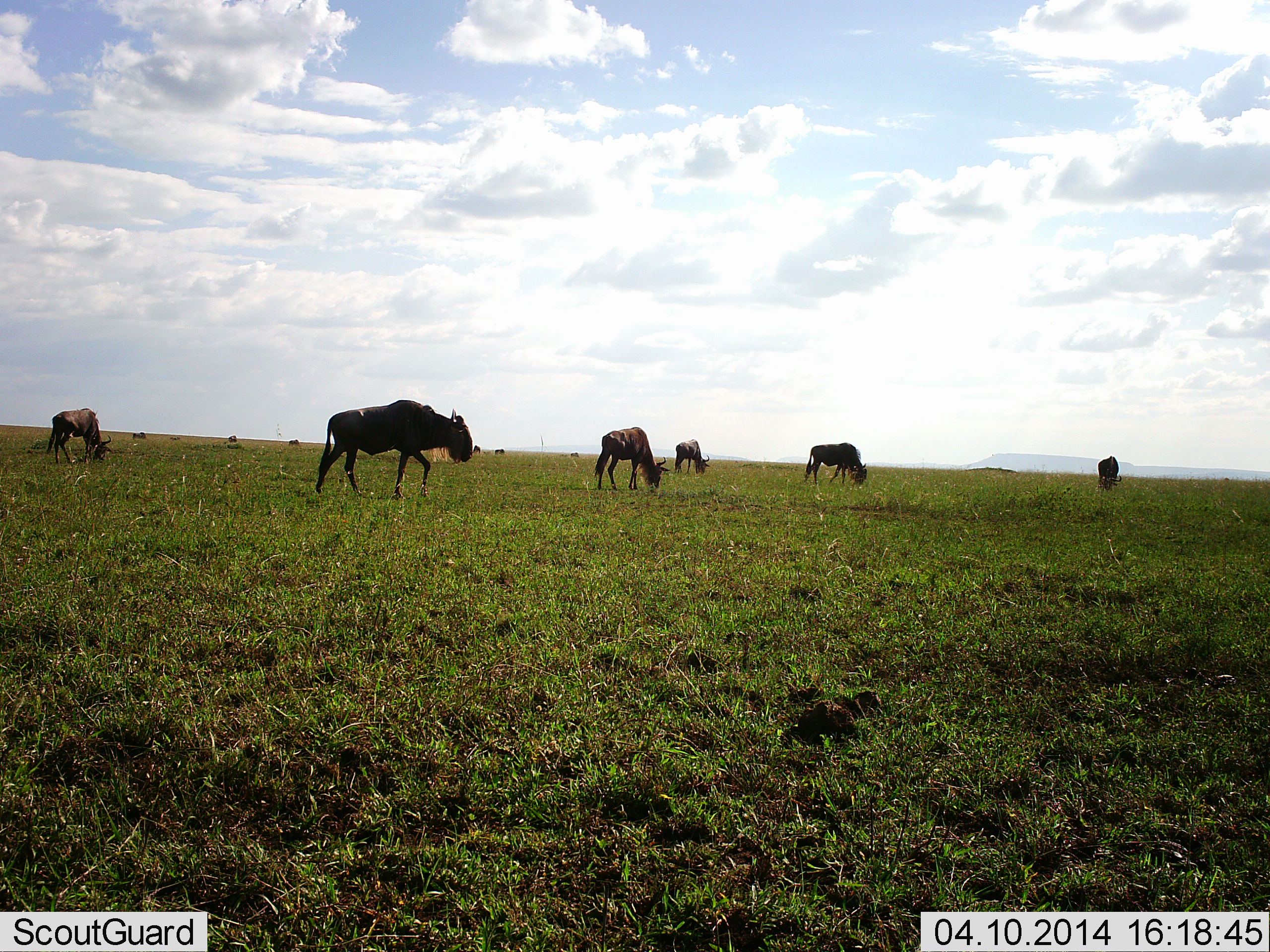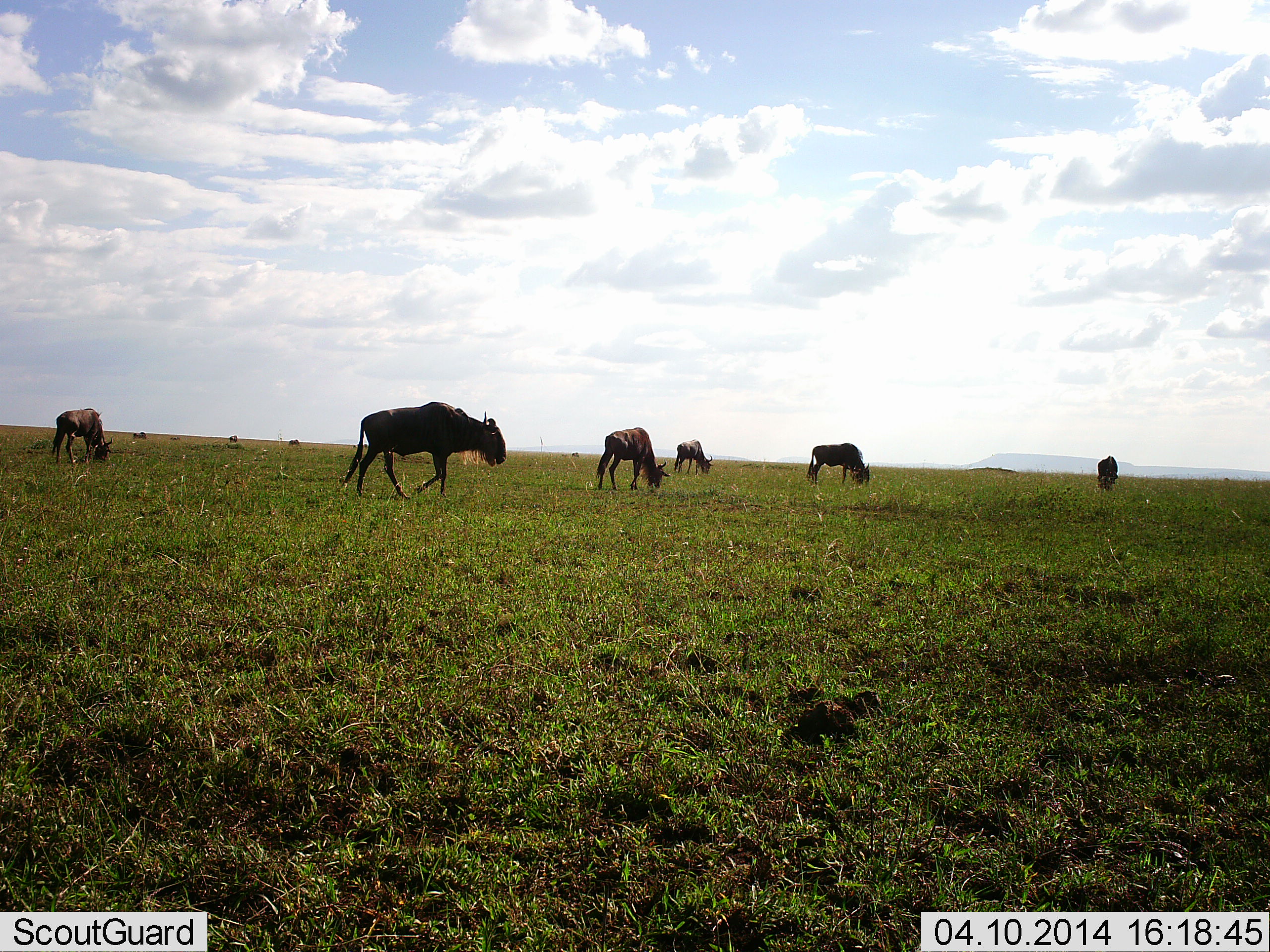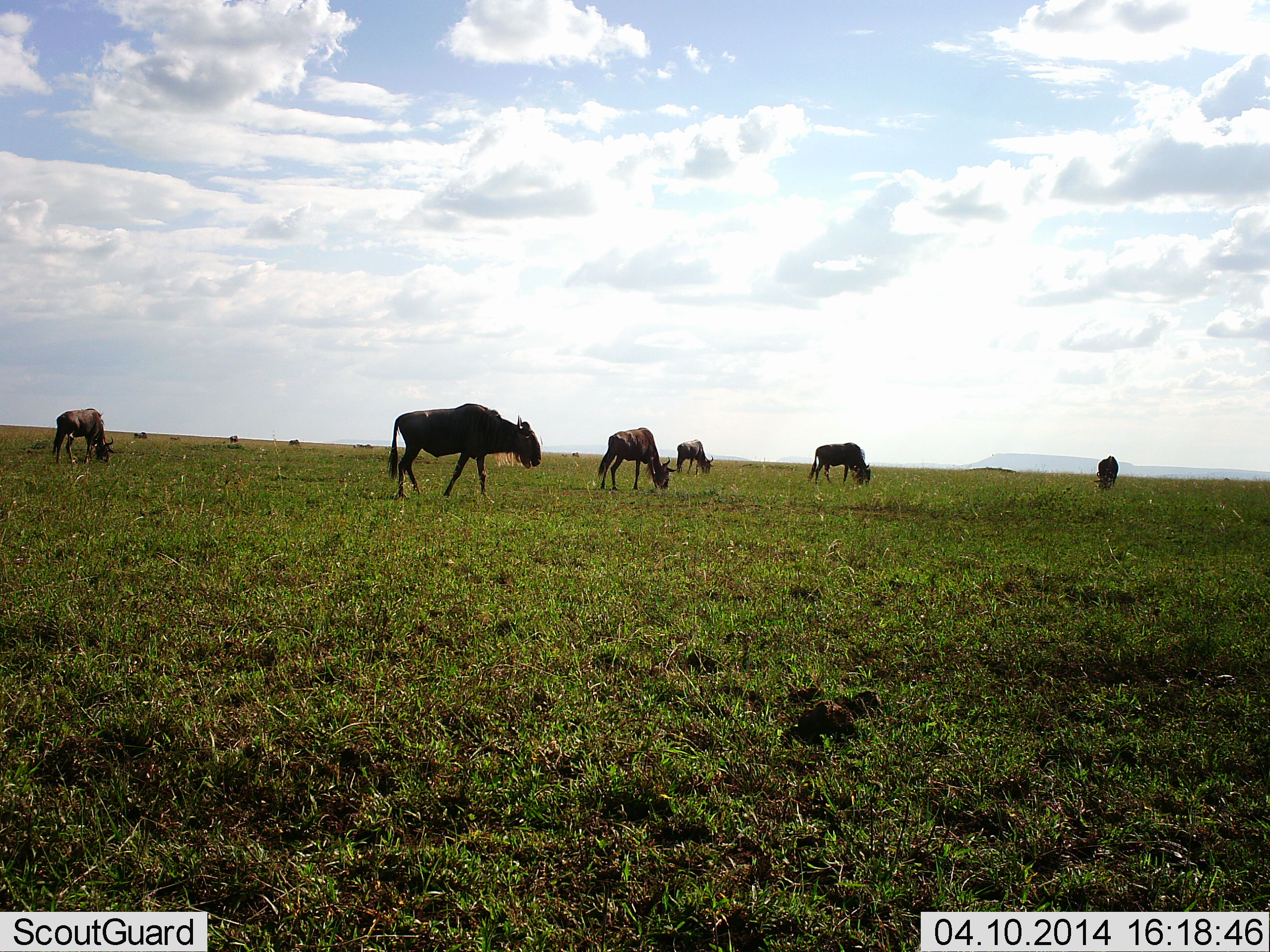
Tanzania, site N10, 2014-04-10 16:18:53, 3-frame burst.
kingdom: Animalia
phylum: Chordata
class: Mammalia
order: Artiodactyla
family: Bovidae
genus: Connochaetes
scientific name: Connochaetes taurinus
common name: blue wildebeest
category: wildebeest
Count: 6.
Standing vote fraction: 20%.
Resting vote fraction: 0%.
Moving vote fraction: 50%.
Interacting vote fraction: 0%.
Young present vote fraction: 0%.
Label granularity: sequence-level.